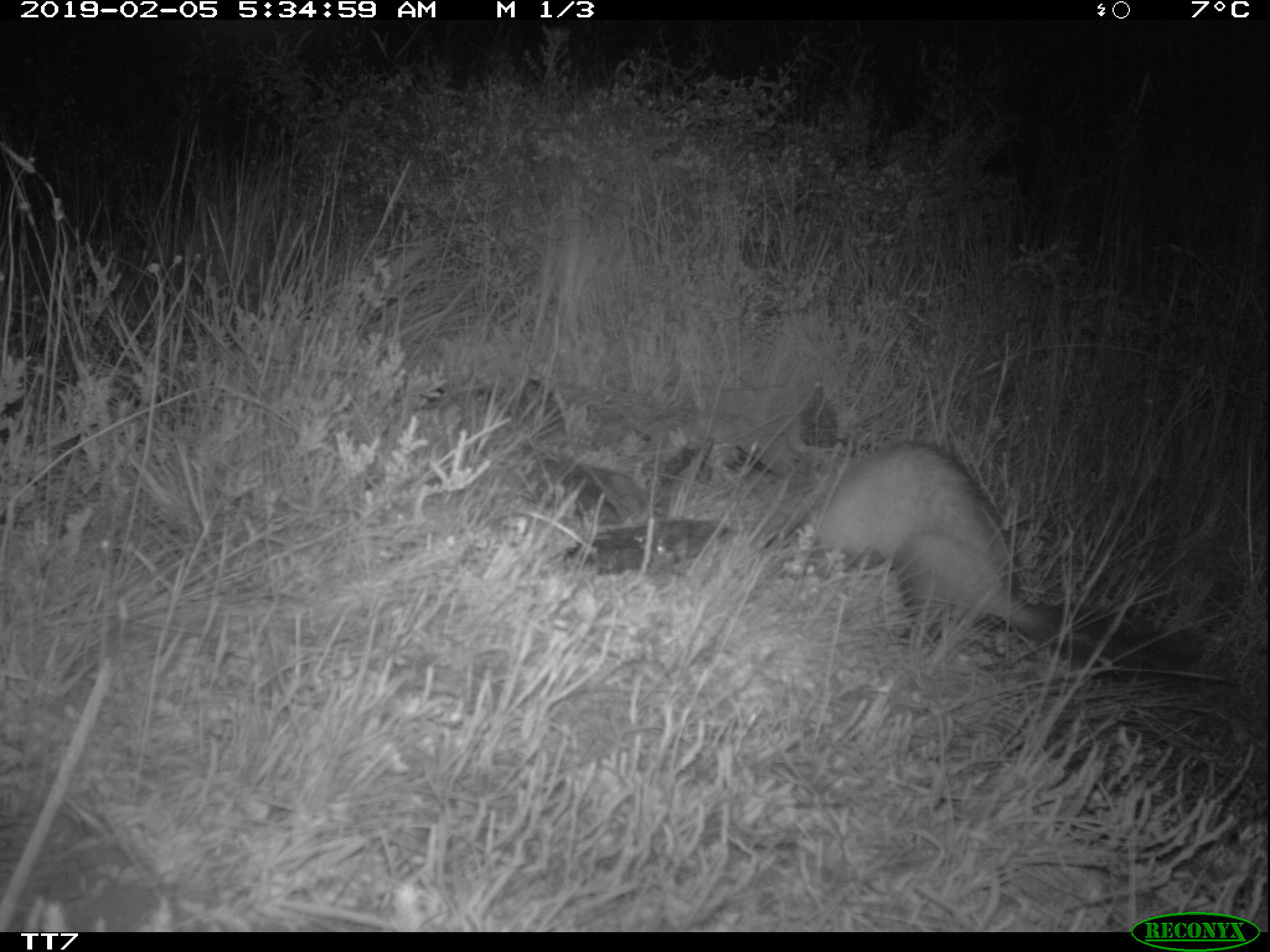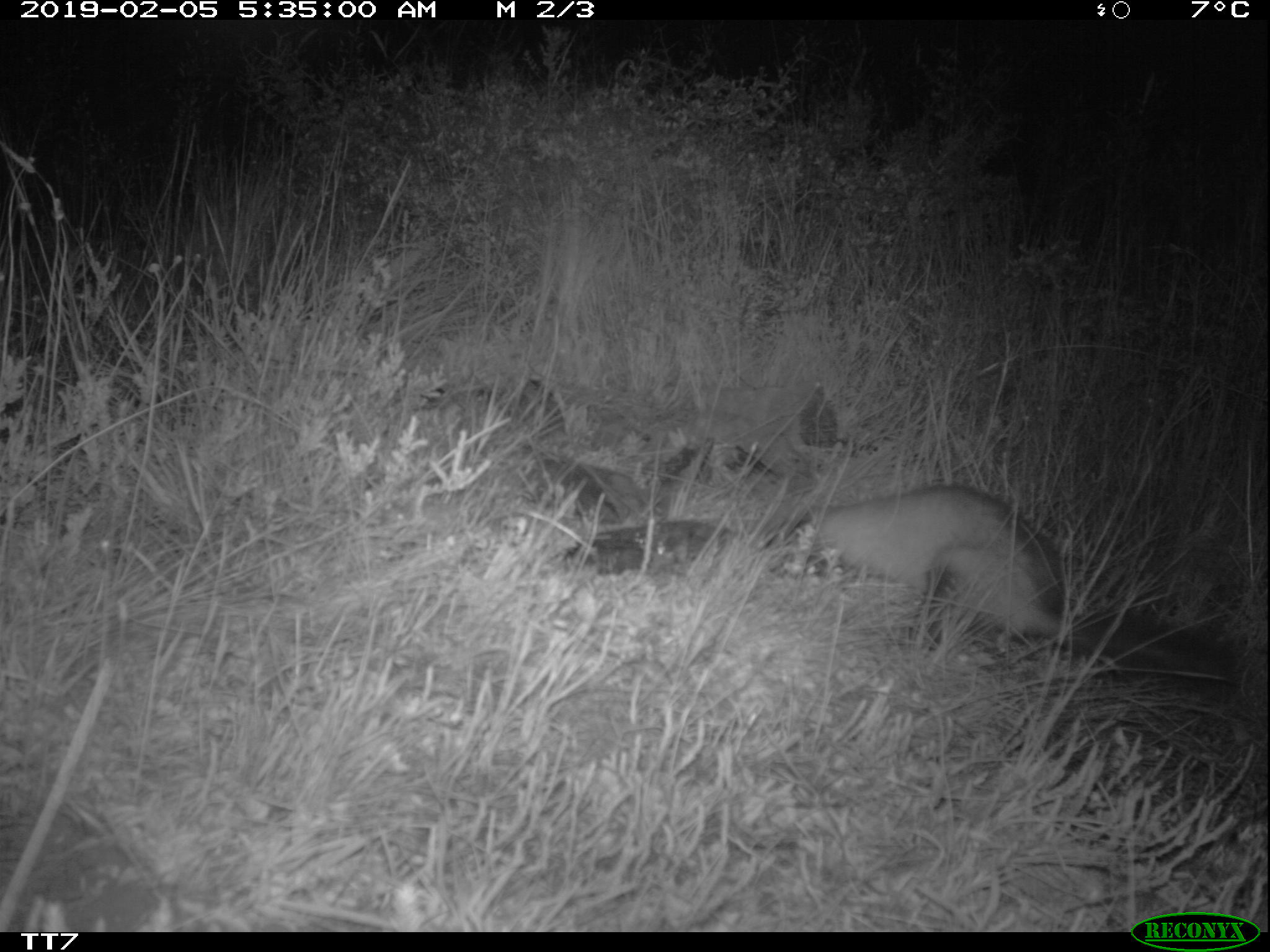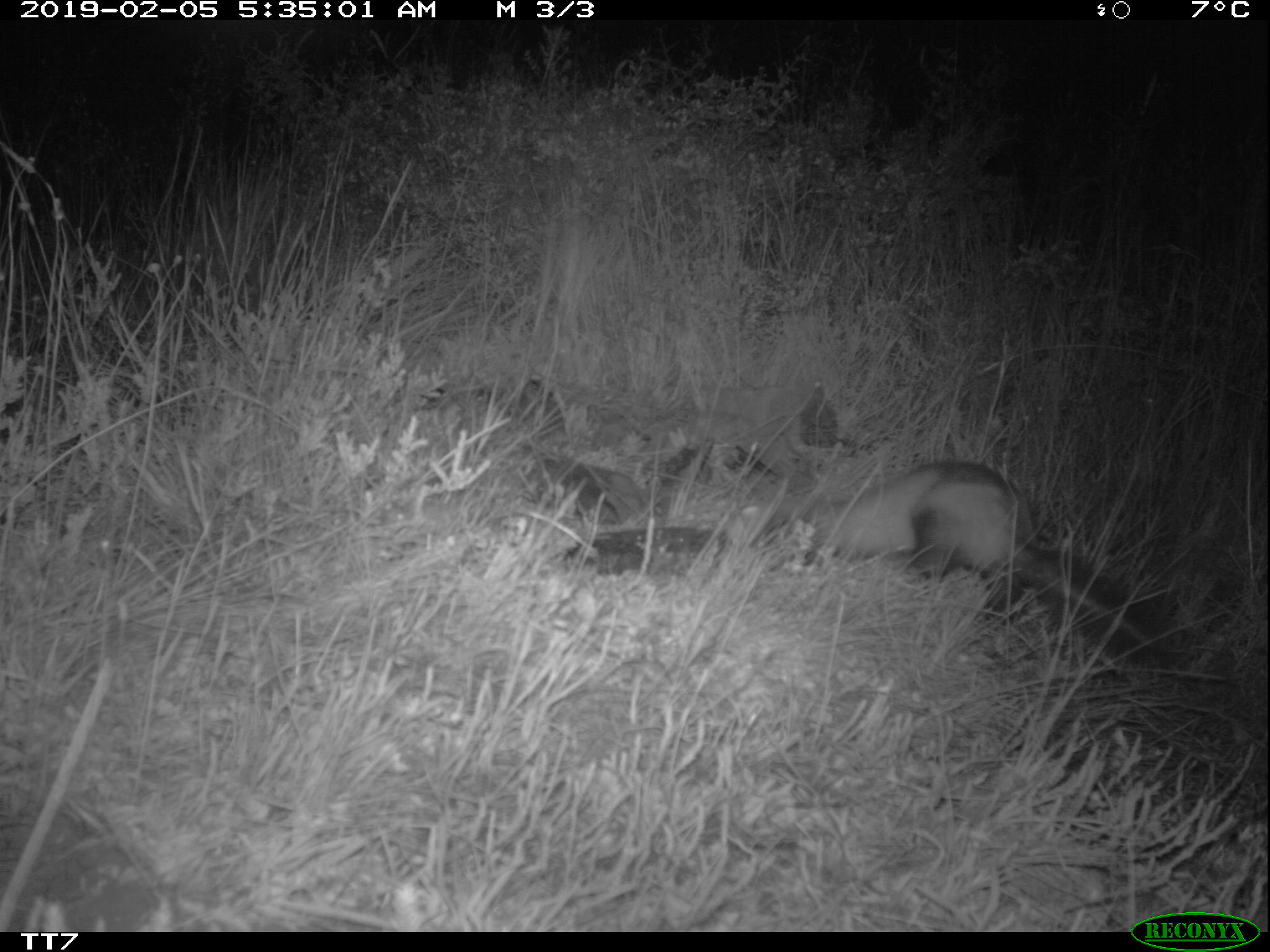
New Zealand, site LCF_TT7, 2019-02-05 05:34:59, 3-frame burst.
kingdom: Animalia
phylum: Chordata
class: Mammalia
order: Carnivora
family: Mustelidae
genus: Mustela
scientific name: Mustela furo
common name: ferret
Ferret (Mustela furo).